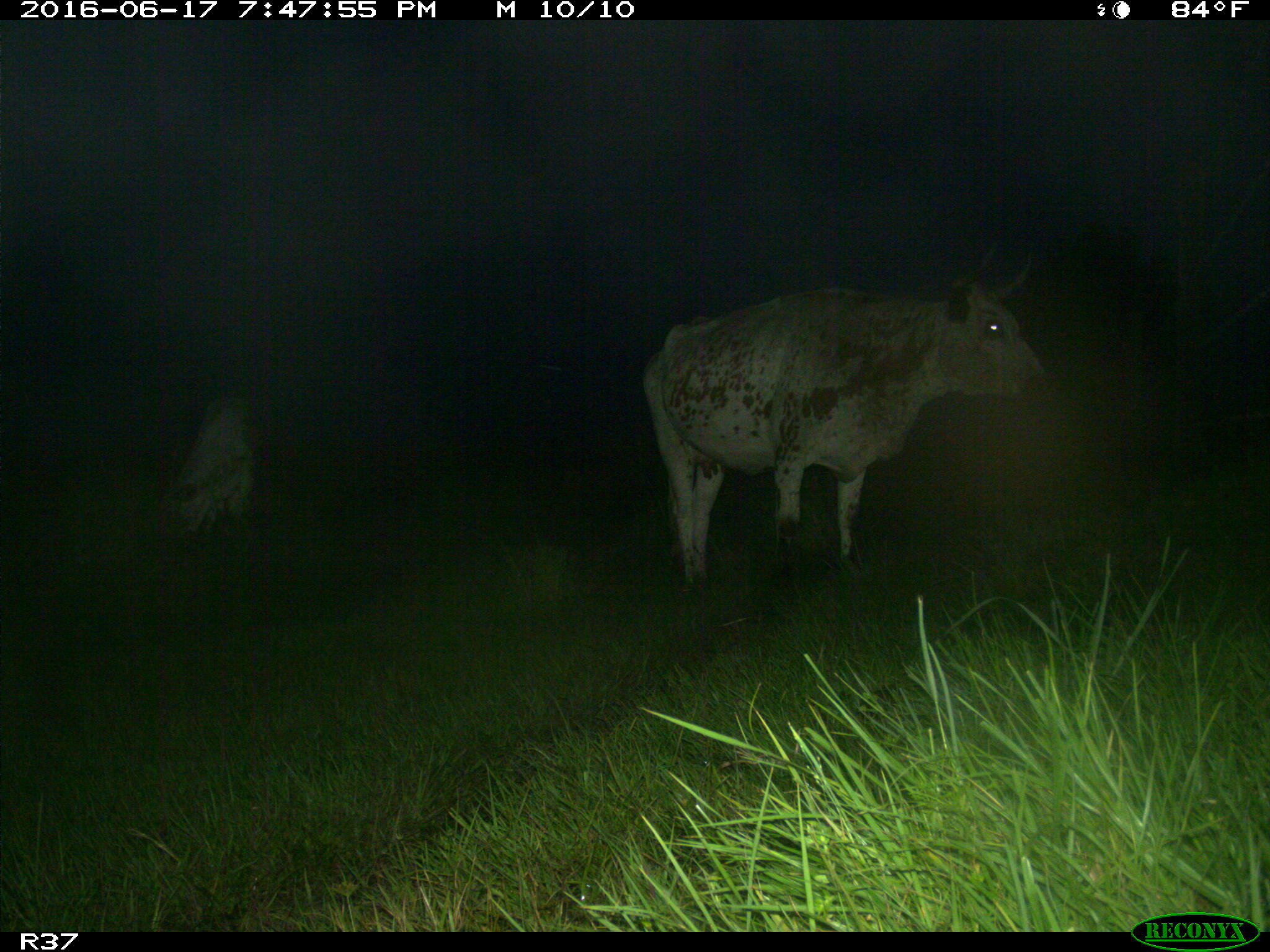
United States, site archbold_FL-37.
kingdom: Animalia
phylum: Chordata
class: Mammalia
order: Artiodactyla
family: Bovidae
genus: Bos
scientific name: Bos taurus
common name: domestic cow